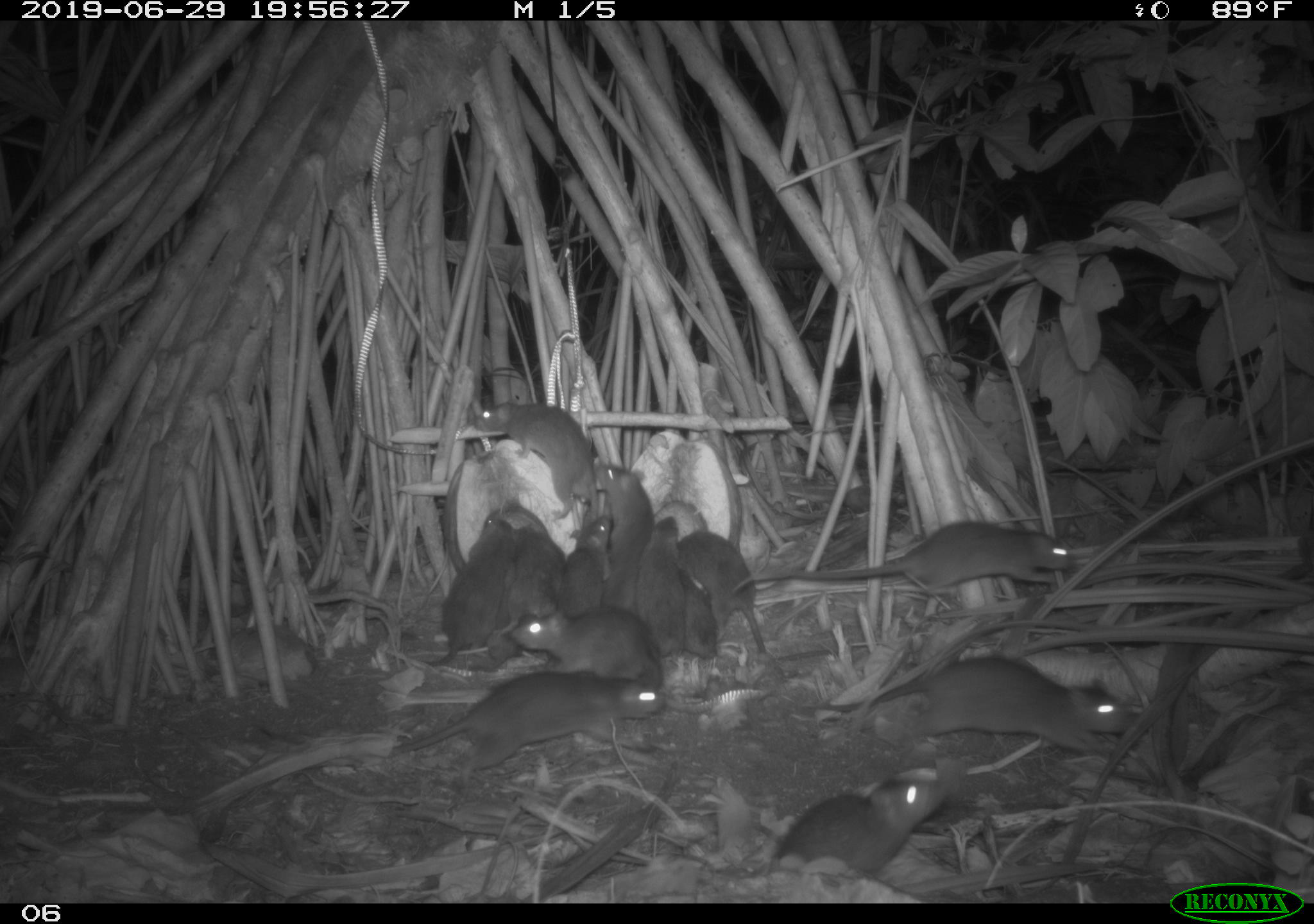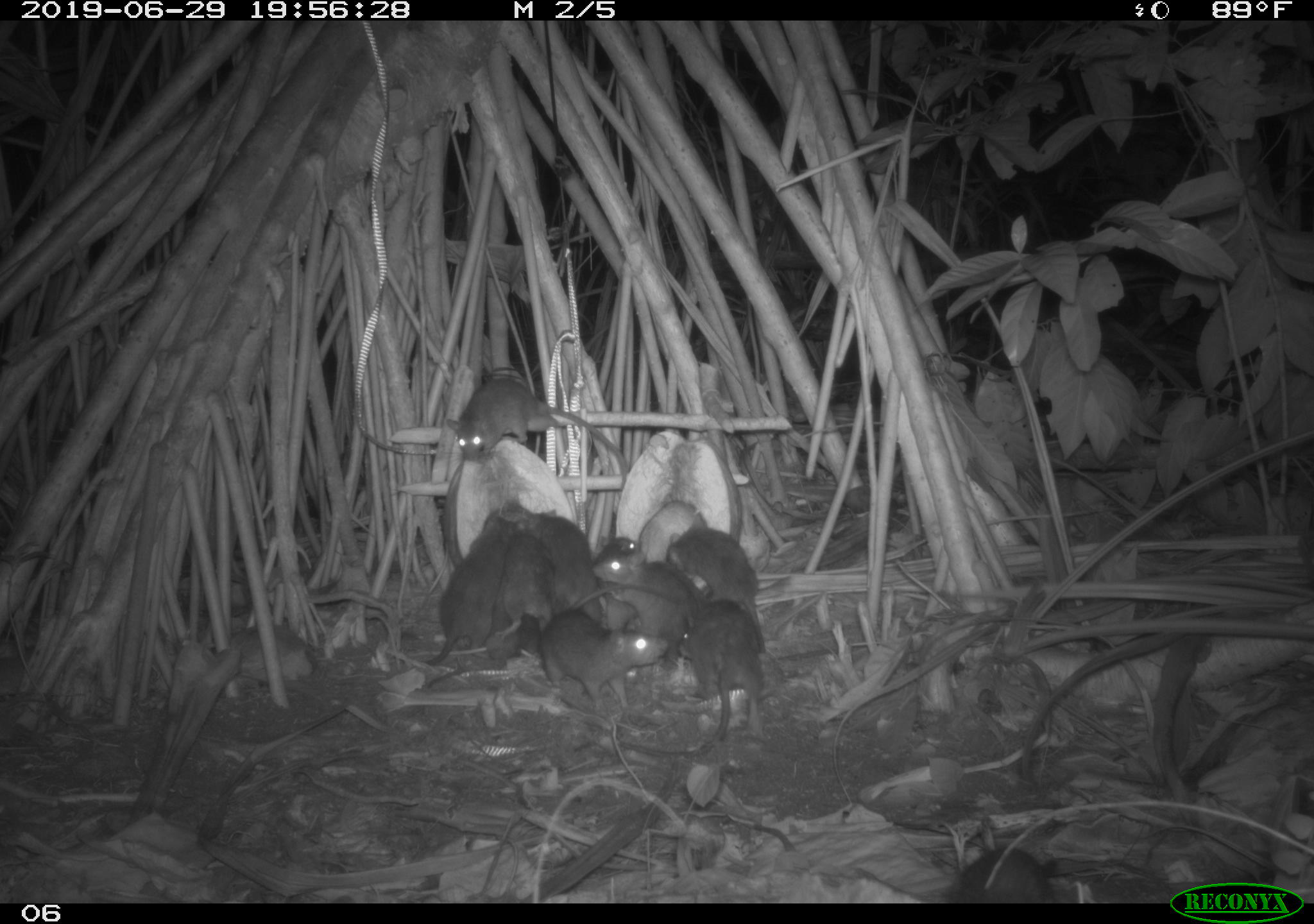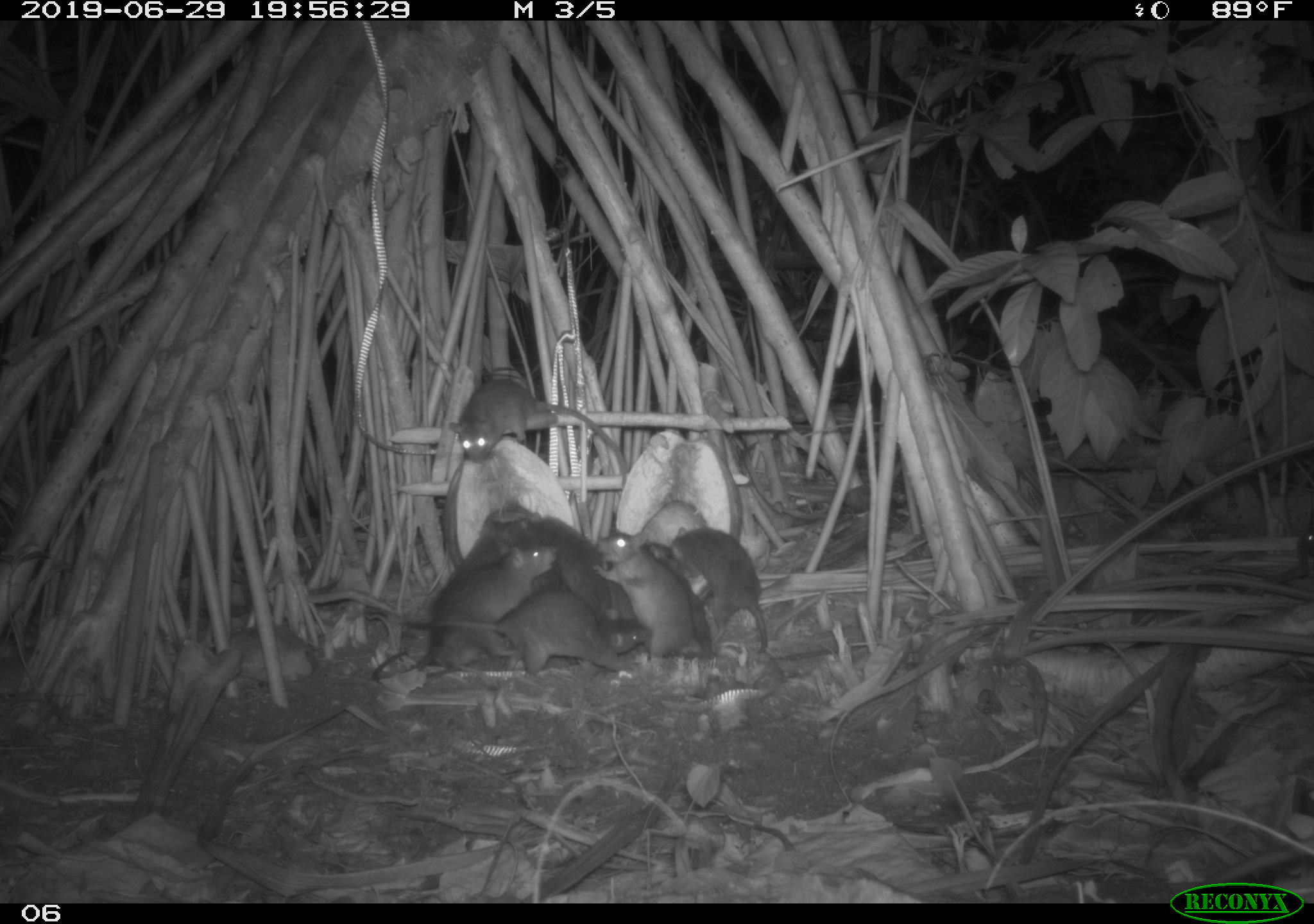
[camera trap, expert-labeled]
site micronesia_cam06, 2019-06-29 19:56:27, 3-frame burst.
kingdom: Animalia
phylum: Chordata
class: Mammalia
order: Rodentia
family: Muridae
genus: Rattus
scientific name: Rattus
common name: rat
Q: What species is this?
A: Rat (Rattus).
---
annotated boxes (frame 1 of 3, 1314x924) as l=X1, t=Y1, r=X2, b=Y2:
rat: l=801, t=647, r=1140, b=765; l=726, t=515, r=1077, b=620; l=386, t=663, r=673, b=781; l=764, t=773, r=962, b=882; l=473, t=394, r=612, b=522; l=422, t=506, r=526, b=667; l=520, t=597, r=666, b=697; l=681, t=524, r=772, b=663; l=595, t=461, r=659, b=624; l=463, t=555, r=541, b=676; l=501, t=520, r=577, b=635; l=554, t=508, r=622, b=628; l=634, t=512, r=685, b=664; l=676, t=565, r=721, b=665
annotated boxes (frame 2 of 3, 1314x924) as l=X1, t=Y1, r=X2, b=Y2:
rat: l=441, t=373, r=638, b=502; l=523, t=612, r=670, b=717; l=419, t=507, r=510, b=670; l=663, t=518, r=773, b=644; l=680, t=600, r=765, b=762; l=580, t=551, r=706, b=639; l=520, t=508, r=603, b=623; l=953, t=838, r=1067, b=903; l=495, t=527, r=558, b=642; l=588, t=535, r=644, b=637; l=488, t=599, r=541, b=674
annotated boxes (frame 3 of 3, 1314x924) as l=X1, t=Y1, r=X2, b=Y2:
rat: l=371, t=539, r=563, b=690; l=445, t=371, r=634, b=493; l=399, t=590, r=658, b=679; l=664, t=526, r=778, b=661; l=596, t=528, r=701, b=667; l=638, t=539, r=722, b=667; l=538, t=507, r=617, b=623; l=498, t=515, r=571, b=597; l=445, t=505, r=516, b=578